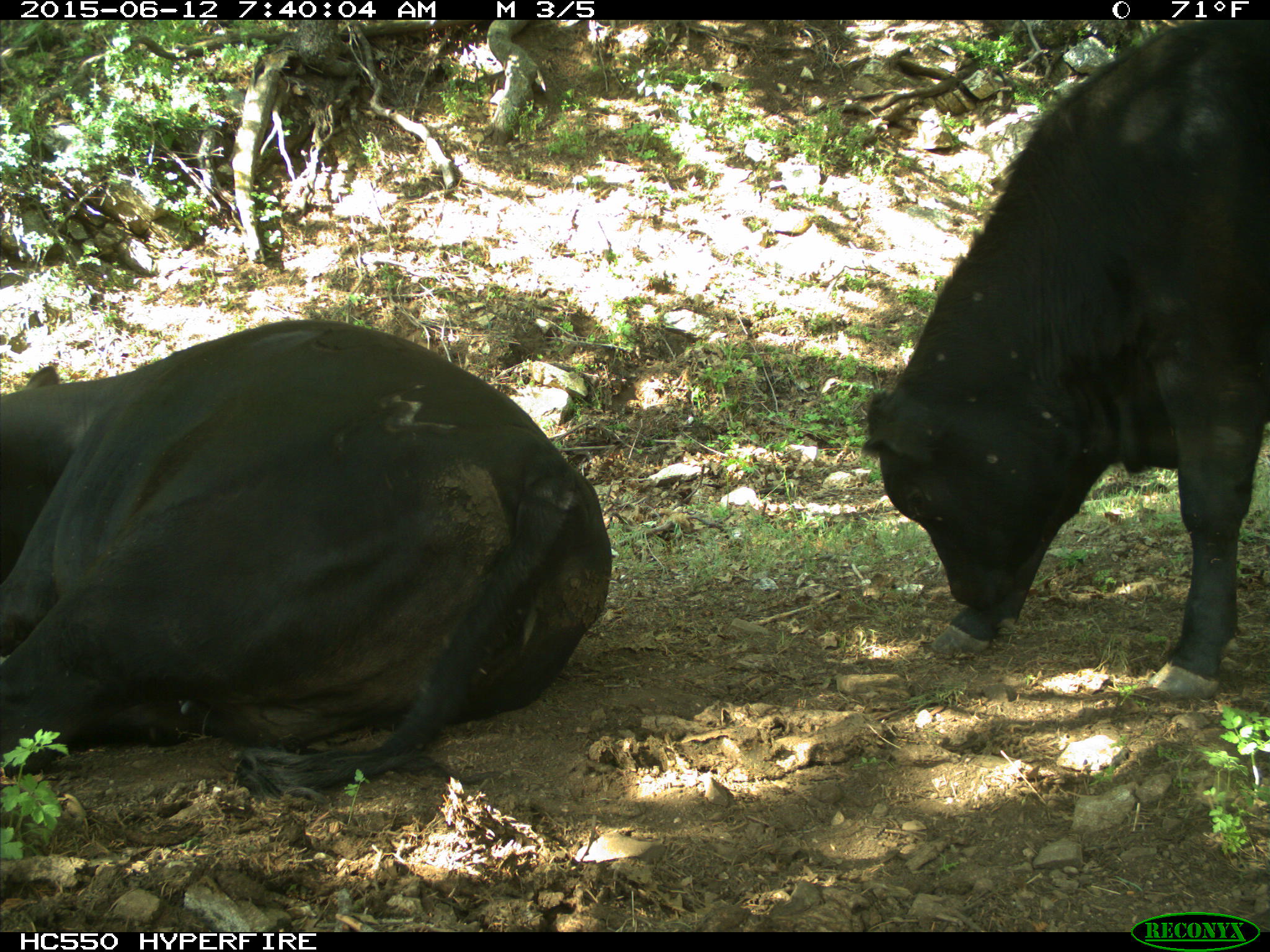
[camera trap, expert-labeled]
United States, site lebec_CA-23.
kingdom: Animalia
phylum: Chordata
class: Mammalia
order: Artiodactyla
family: Bovidae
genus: Bos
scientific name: Bos taurus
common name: domestic cow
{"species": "Bos taurus (domestic cow)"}